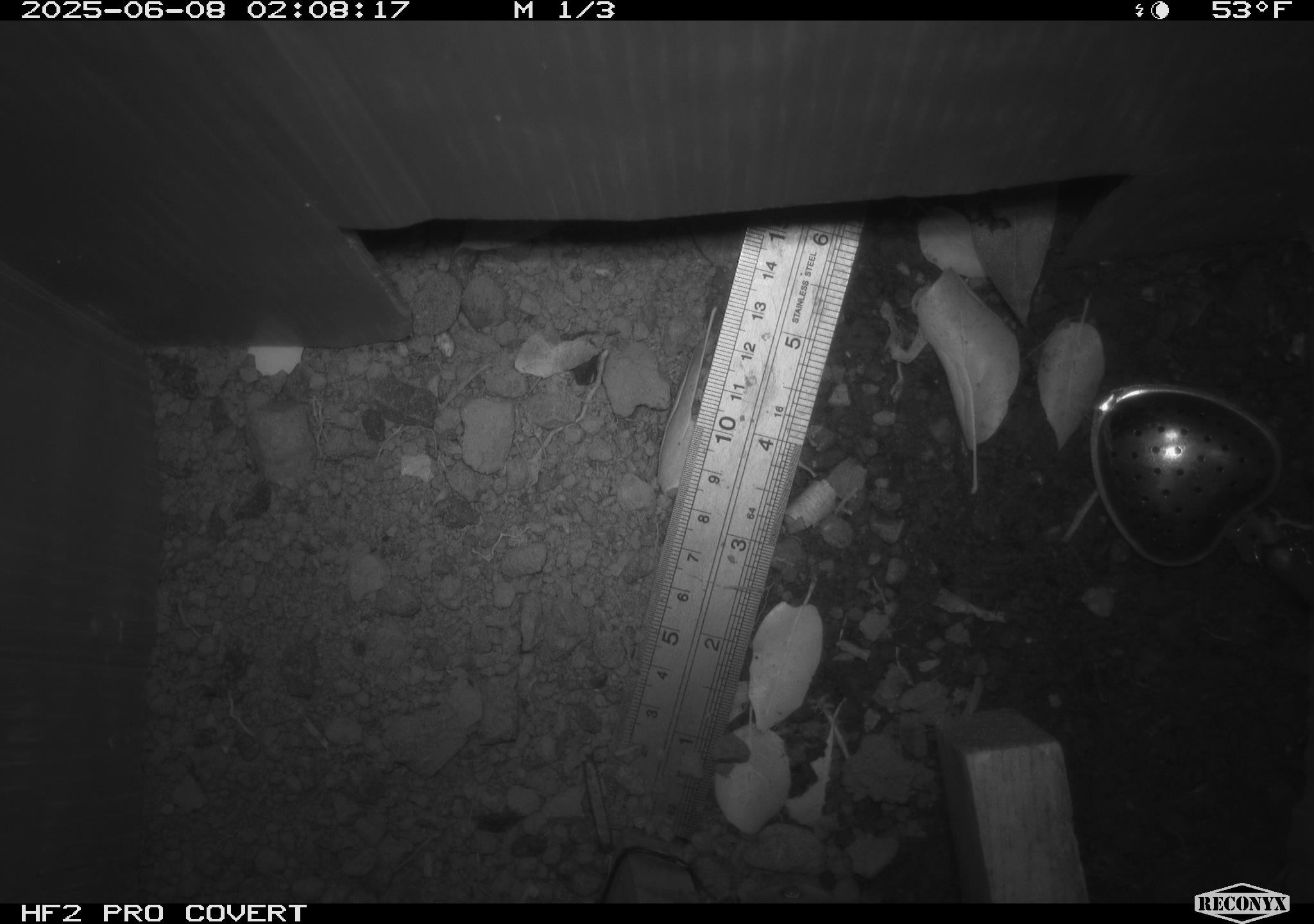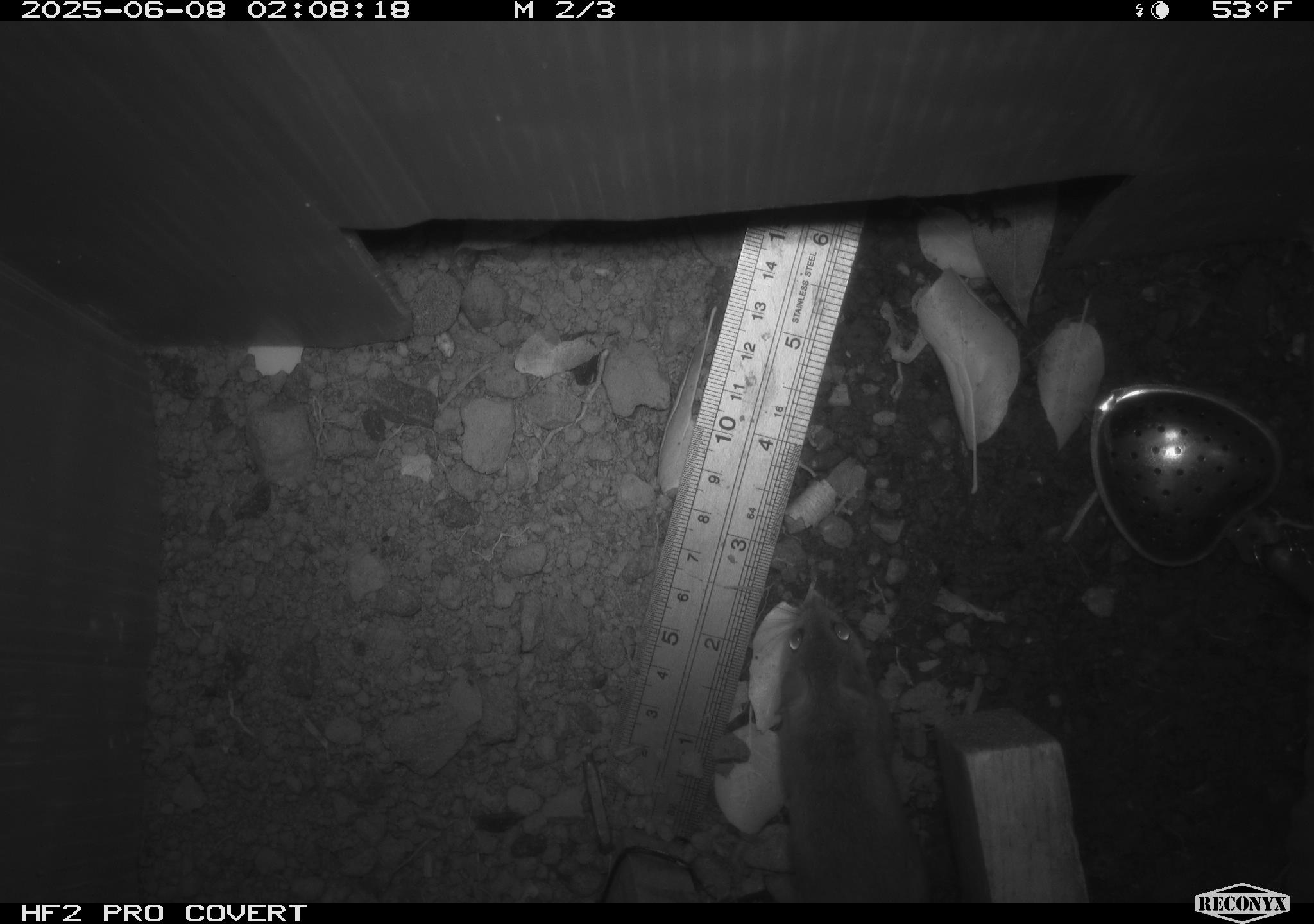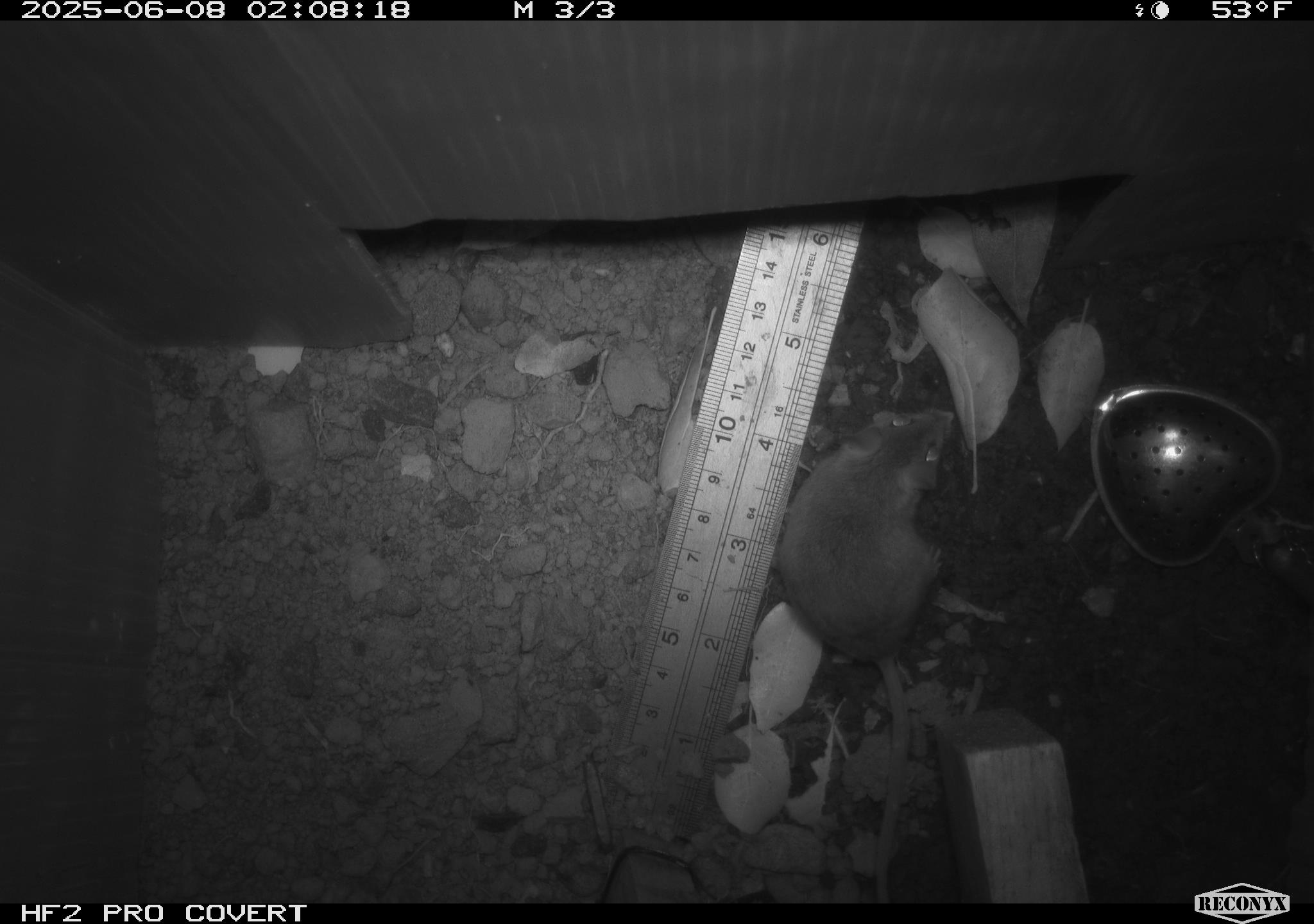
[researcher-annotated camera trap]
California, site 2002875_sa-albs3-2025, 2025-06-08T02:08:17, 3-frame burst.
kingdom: Animalia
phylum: Chordata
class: Mammalia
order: Rodentia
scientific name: Rodentia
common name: mouse species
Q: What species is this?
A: Mouse species (Rodentia).